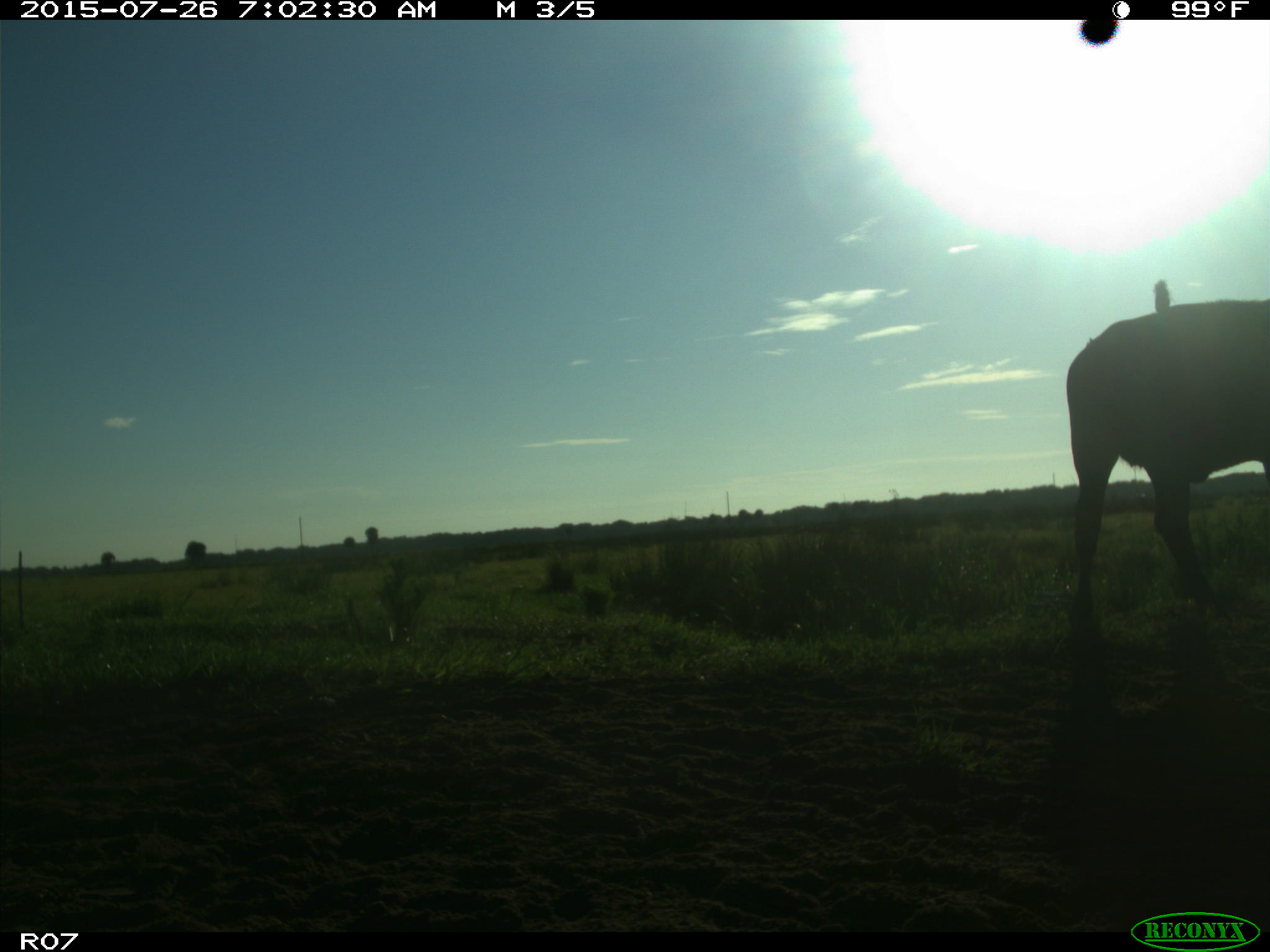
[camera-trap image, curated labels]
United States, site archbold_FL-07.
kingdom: Animalia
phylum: Chordata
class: Mammalia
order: Artiodactyla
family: Bovidae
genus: Bos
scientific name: Bos taurus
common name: domestic cow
Bos taurus (domestic cow).